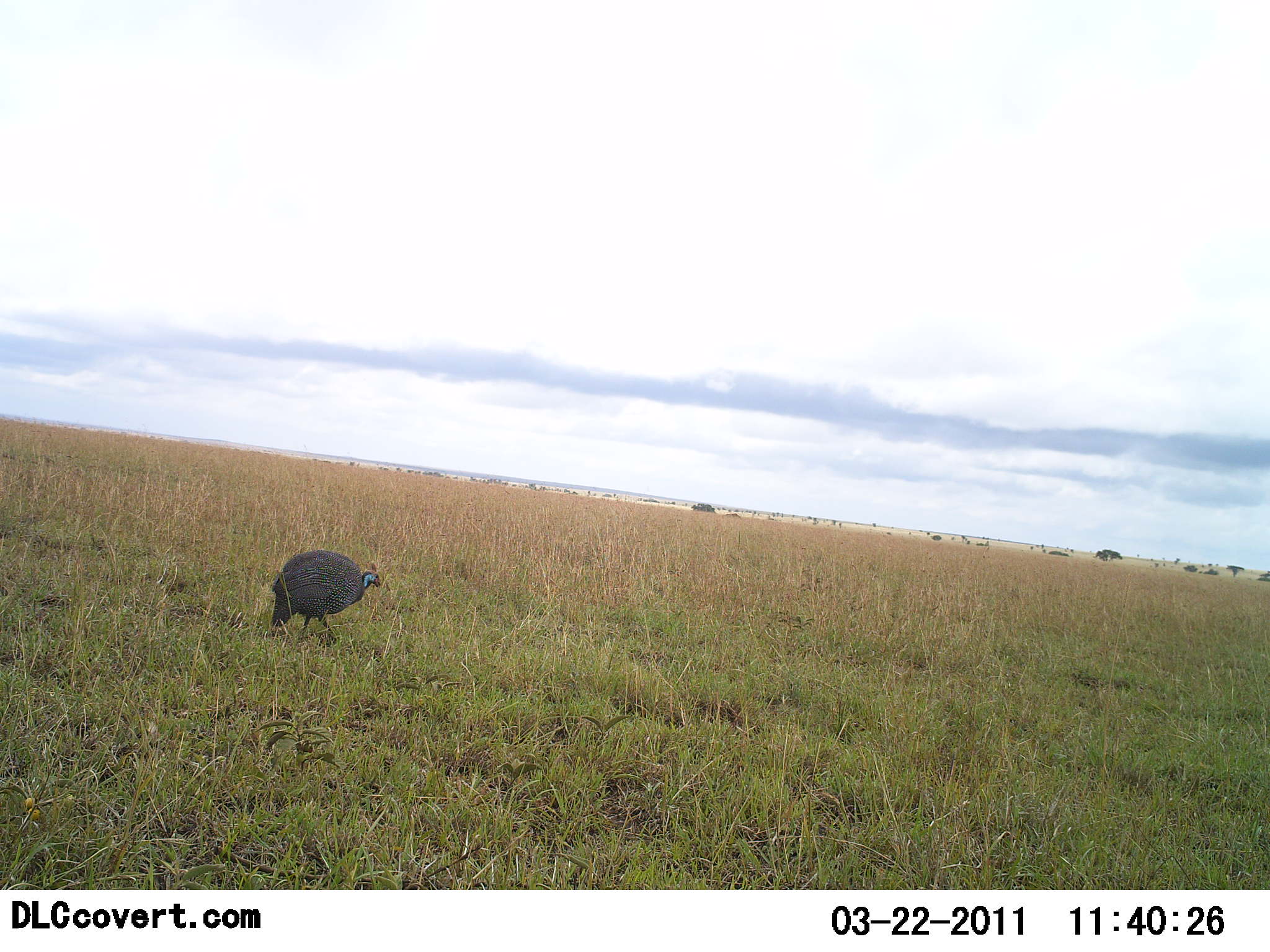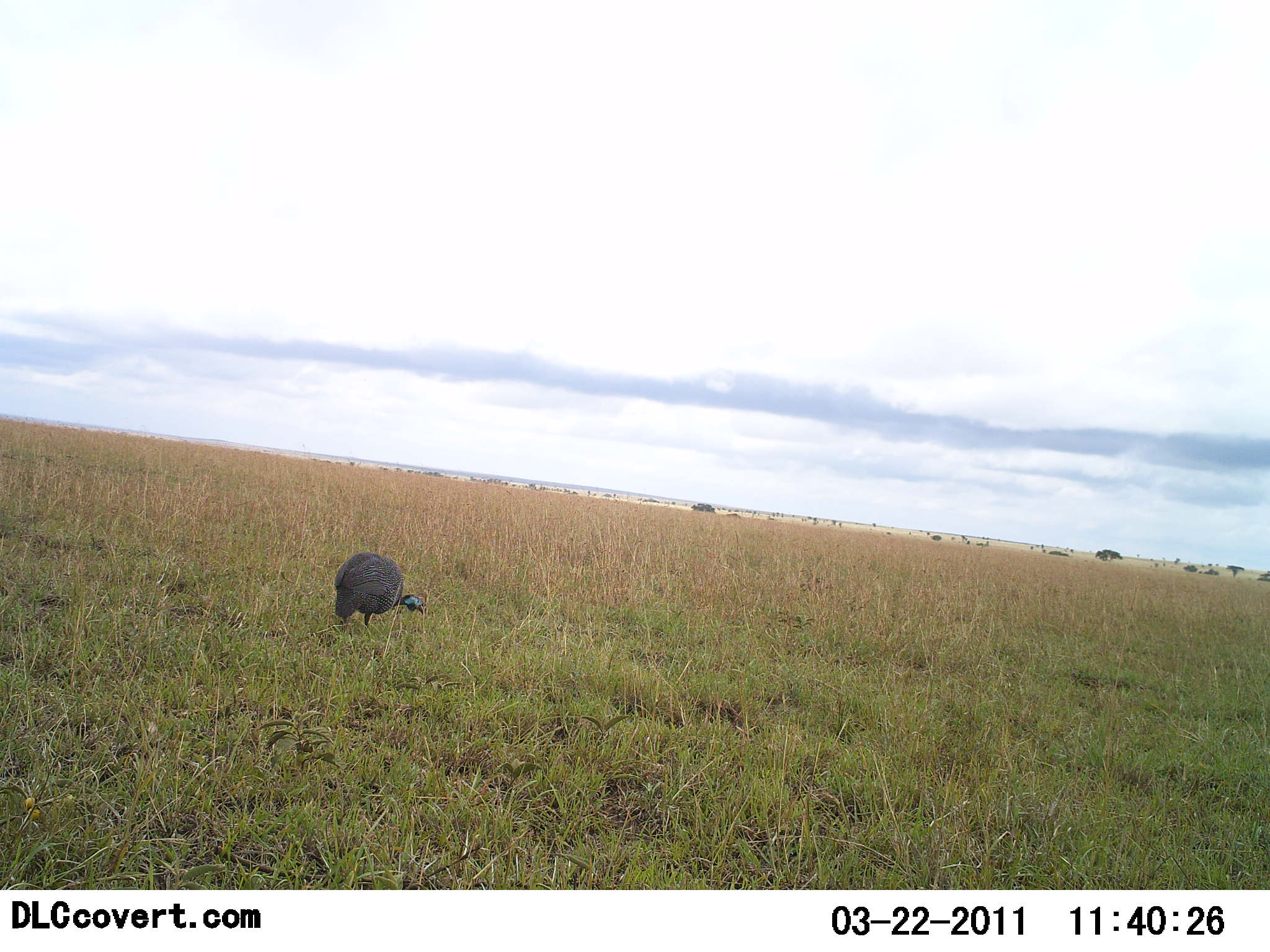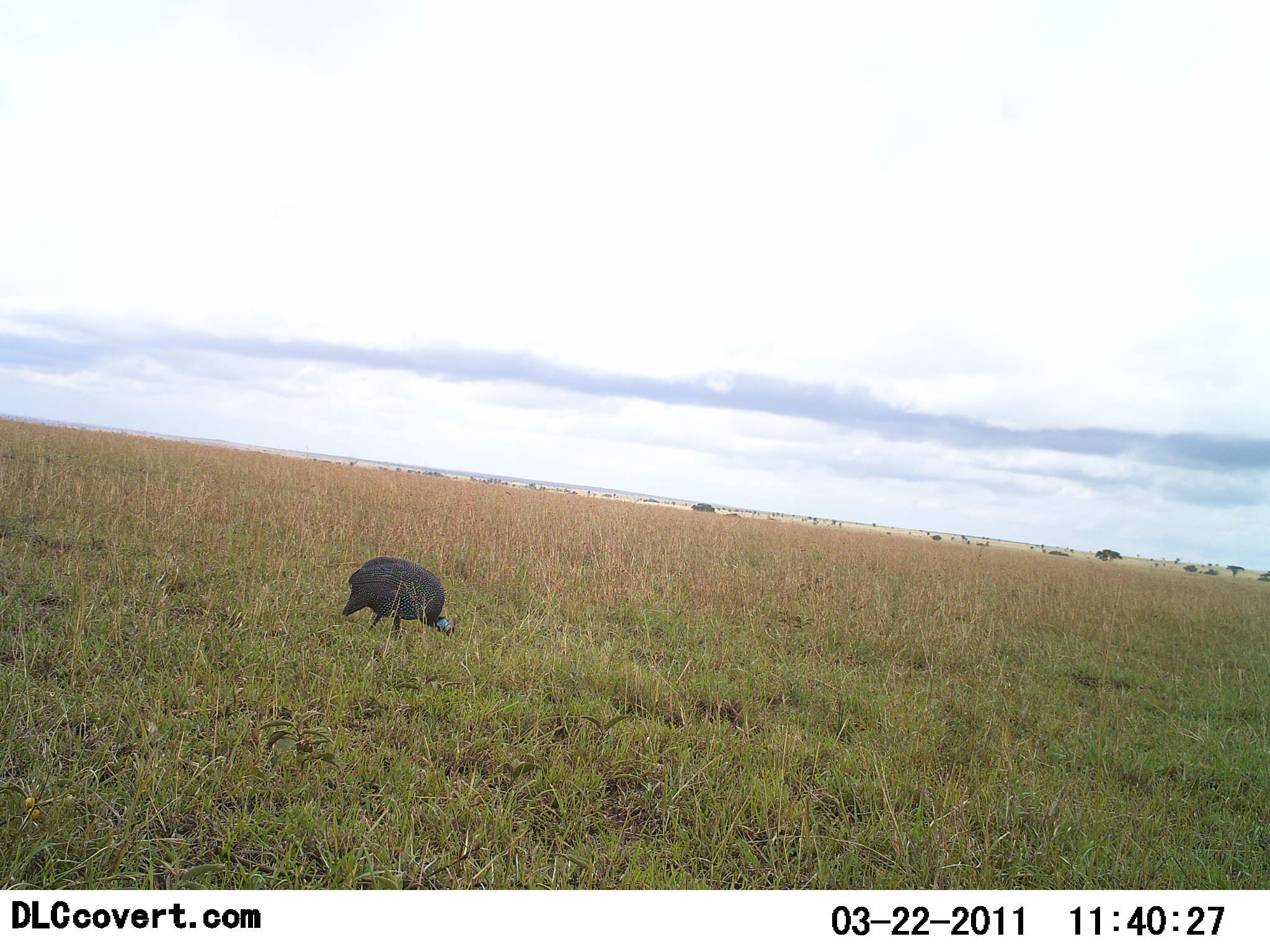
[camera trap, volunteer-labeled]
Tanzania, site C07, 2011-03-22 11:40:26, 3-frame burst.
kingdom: Animalia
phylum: Chordata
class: Aves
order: Galliformes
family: Numididae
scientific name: Numididae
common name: guinea fowl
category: guineafowl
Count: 1.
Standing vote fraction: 8%.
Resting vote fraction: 0%.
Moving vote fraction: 67%.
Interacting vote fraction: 8%.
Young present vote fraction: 0%.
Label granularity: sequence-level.